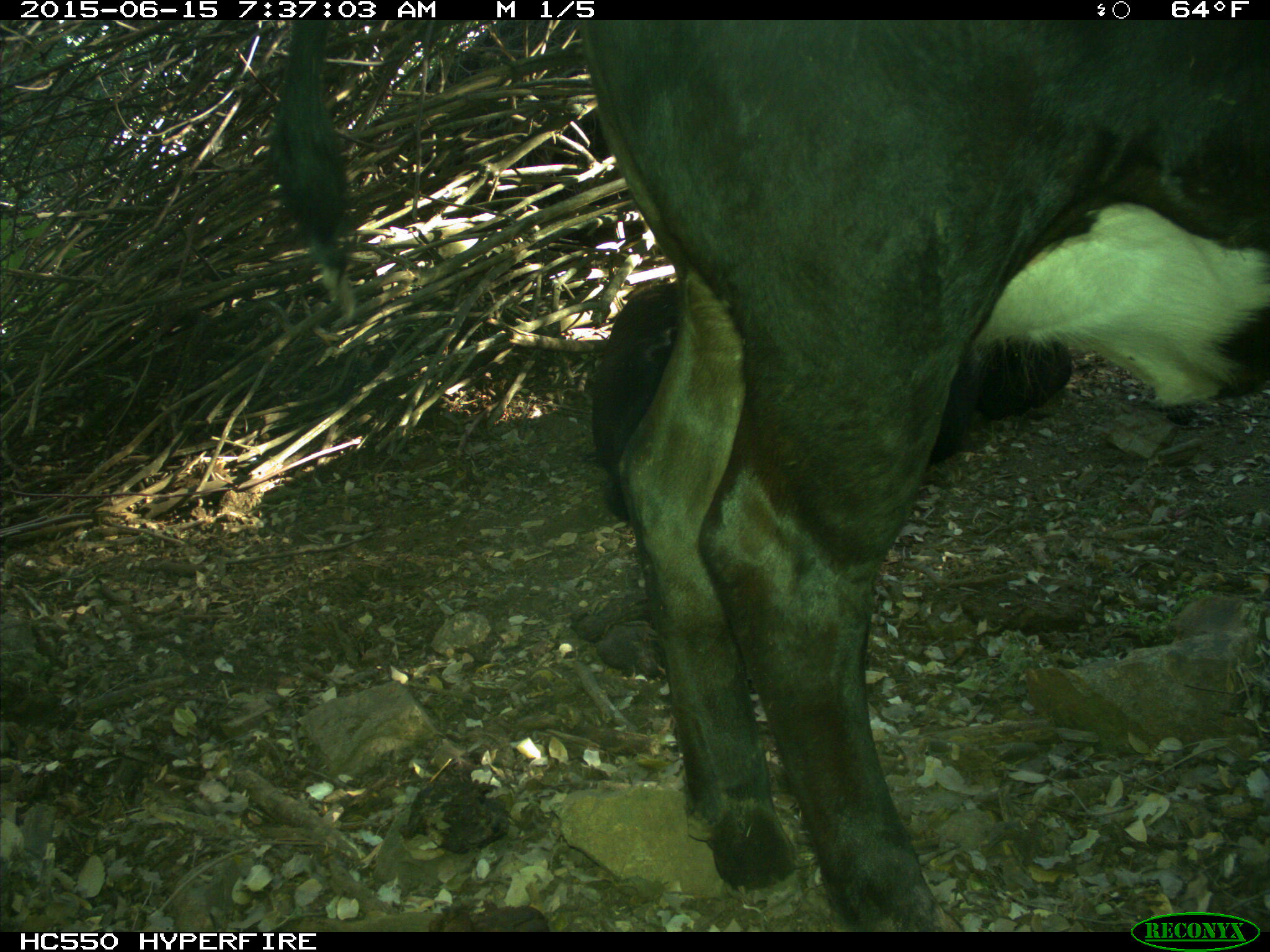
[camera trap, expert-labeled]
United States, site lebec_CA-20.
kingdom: Animalia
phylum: Chordata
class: Mammalia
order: Artiodactyla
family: Bovidae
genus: Bos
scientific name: Bos taurus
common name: domestic cow